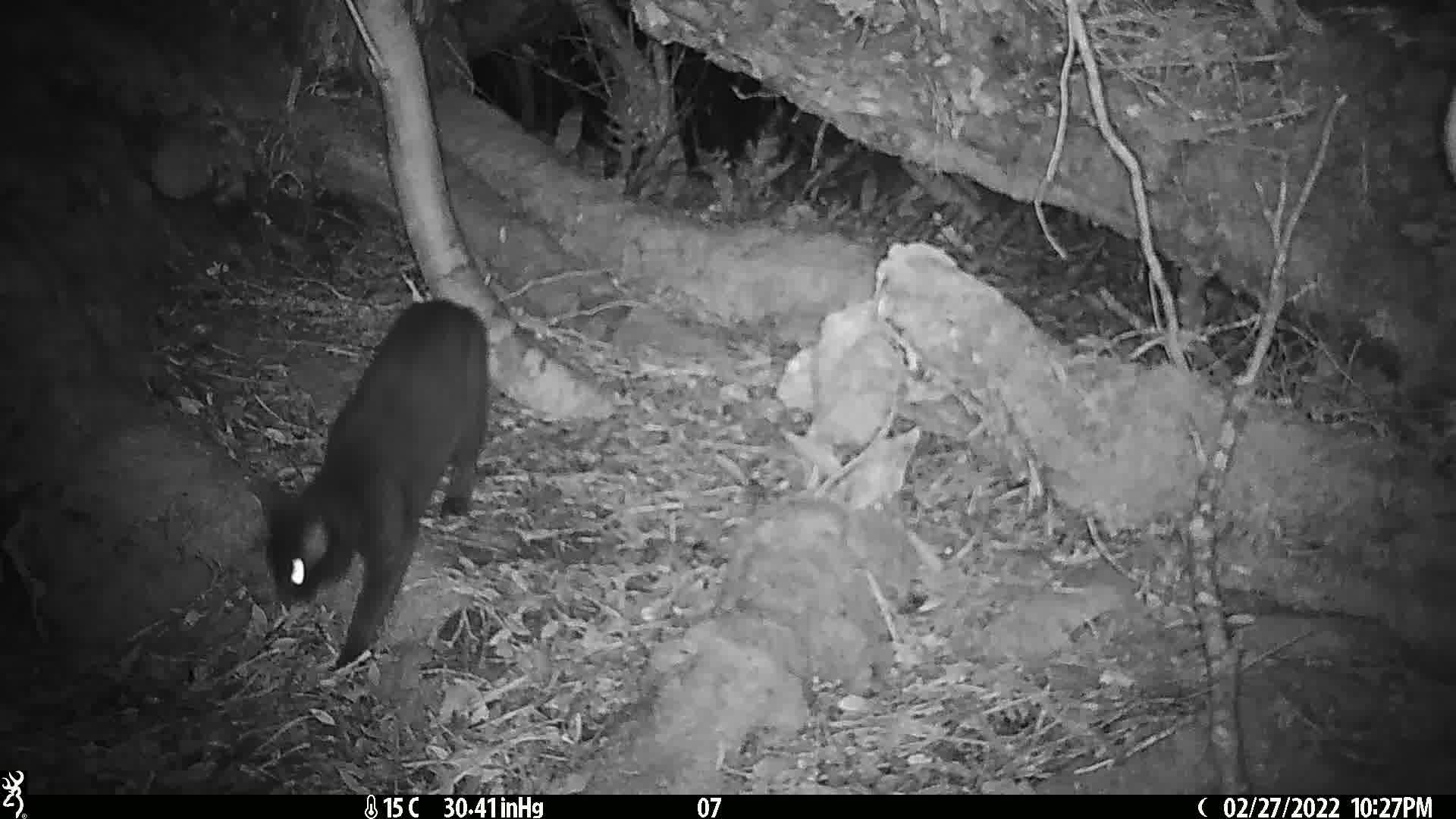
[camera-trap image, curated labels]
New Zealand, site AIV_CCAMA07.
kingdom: Animalia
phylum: Chordata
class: Mammalia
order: Carnivora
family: Felidae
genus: Felis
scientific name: Felis catus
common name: domestic cat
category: cat